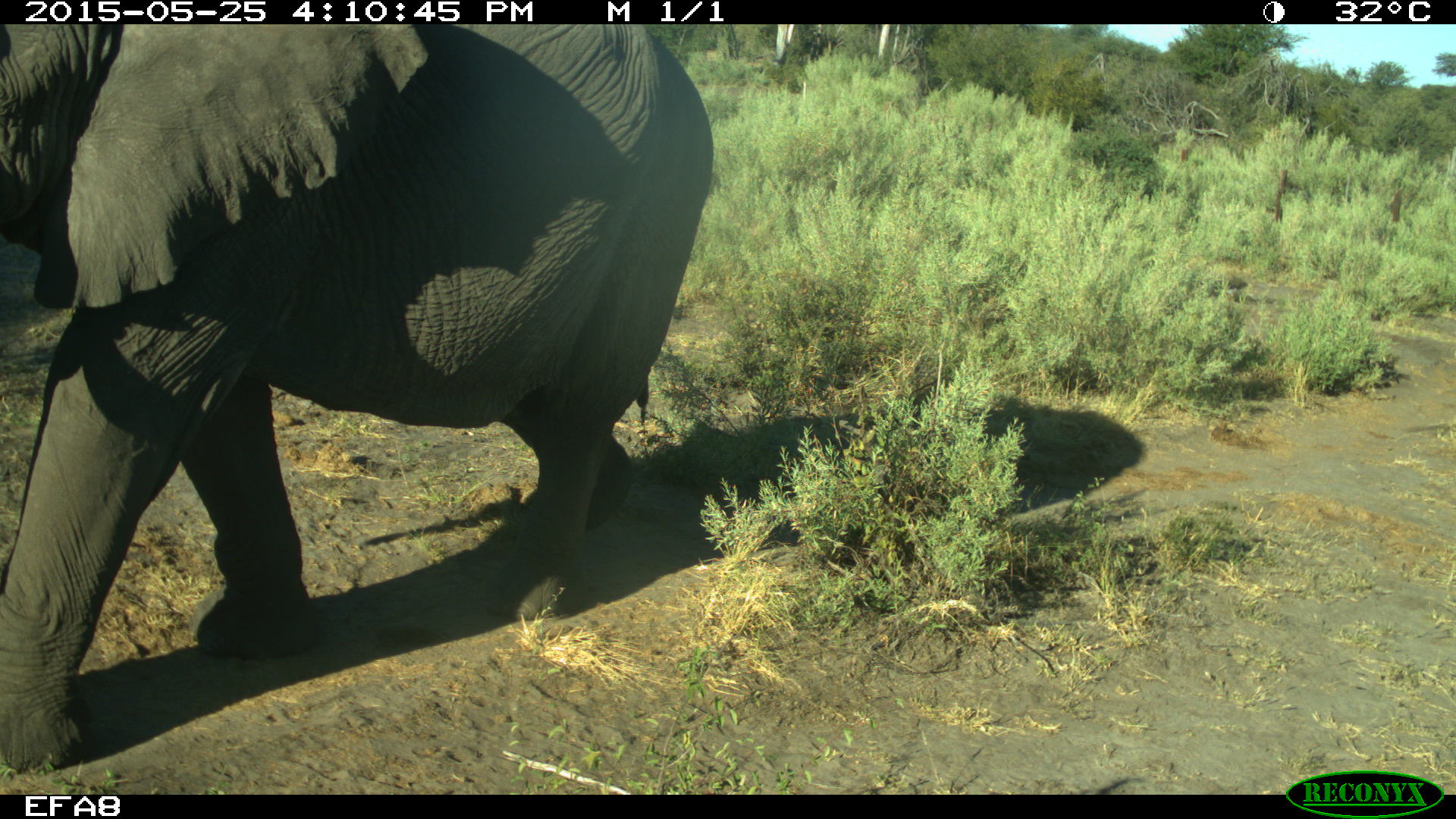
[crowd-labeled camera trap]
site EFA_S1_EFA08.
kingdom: Animalia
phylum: Chordata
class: Mammalia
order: Proboscidea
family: Elephantidae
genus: Loxodonta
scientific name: Loxodonta africana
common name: african bush elephant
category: elephant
Elephant (african bush elephant) (Loxodonta africana), count 1. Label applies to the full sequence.